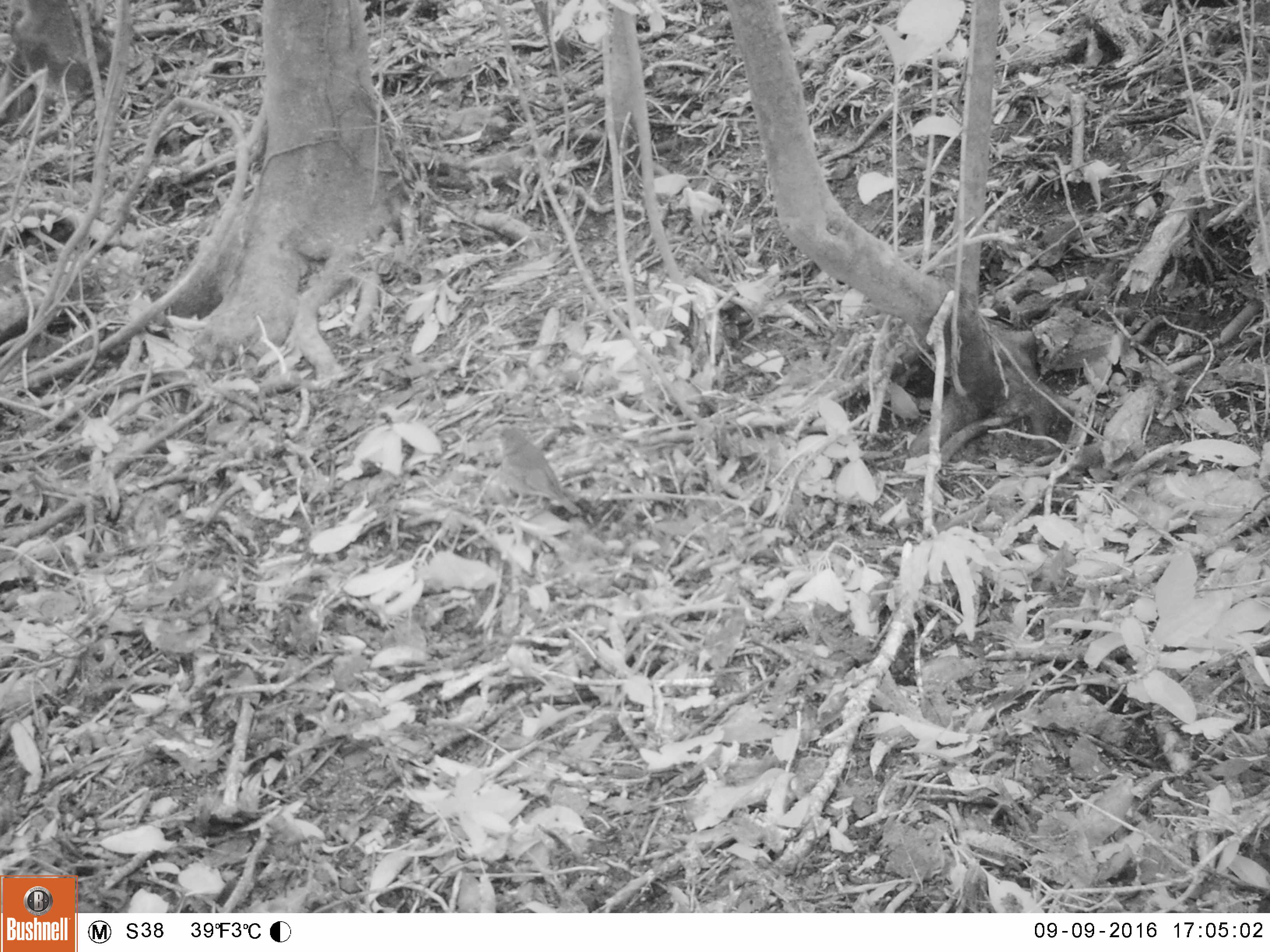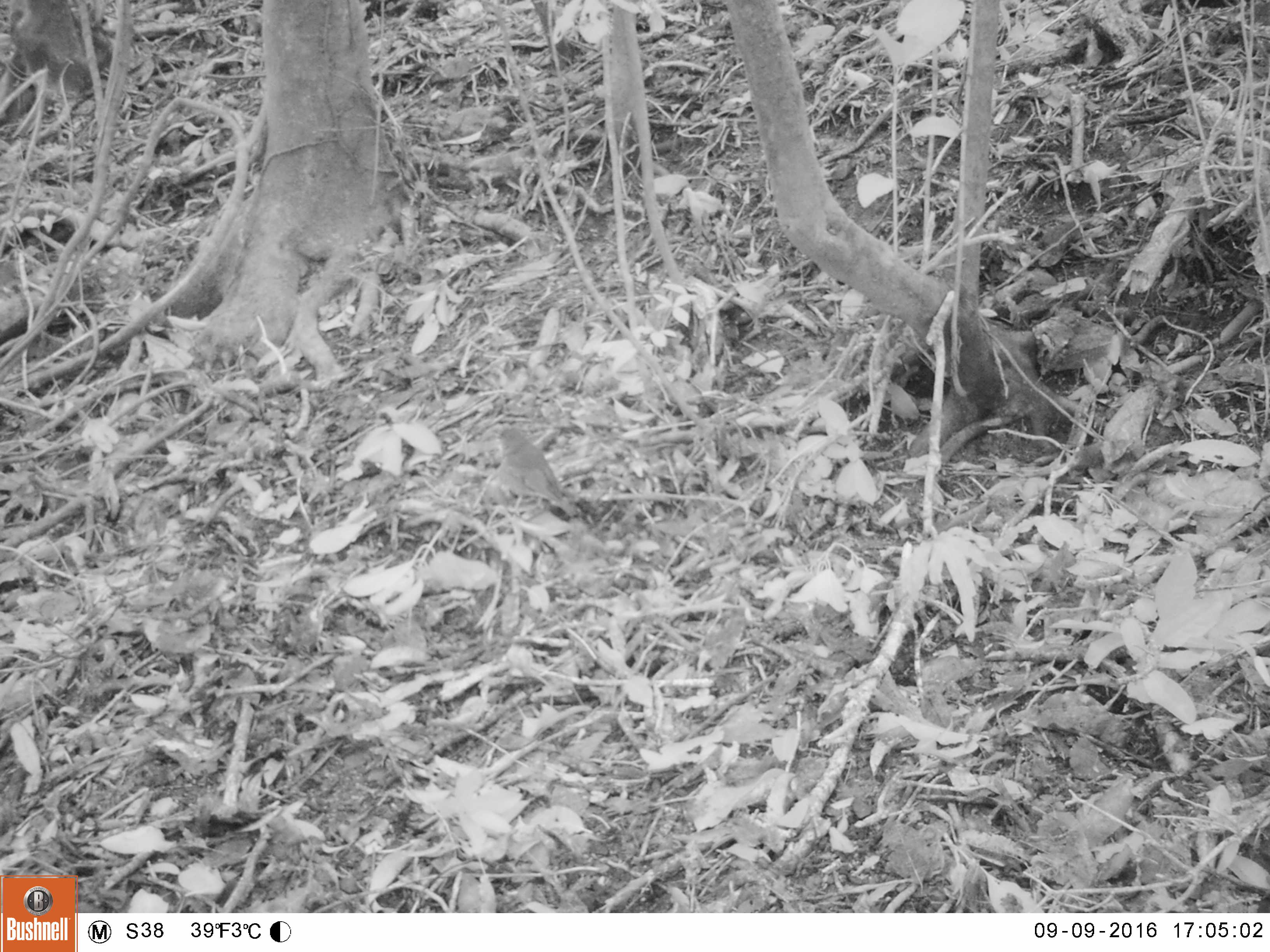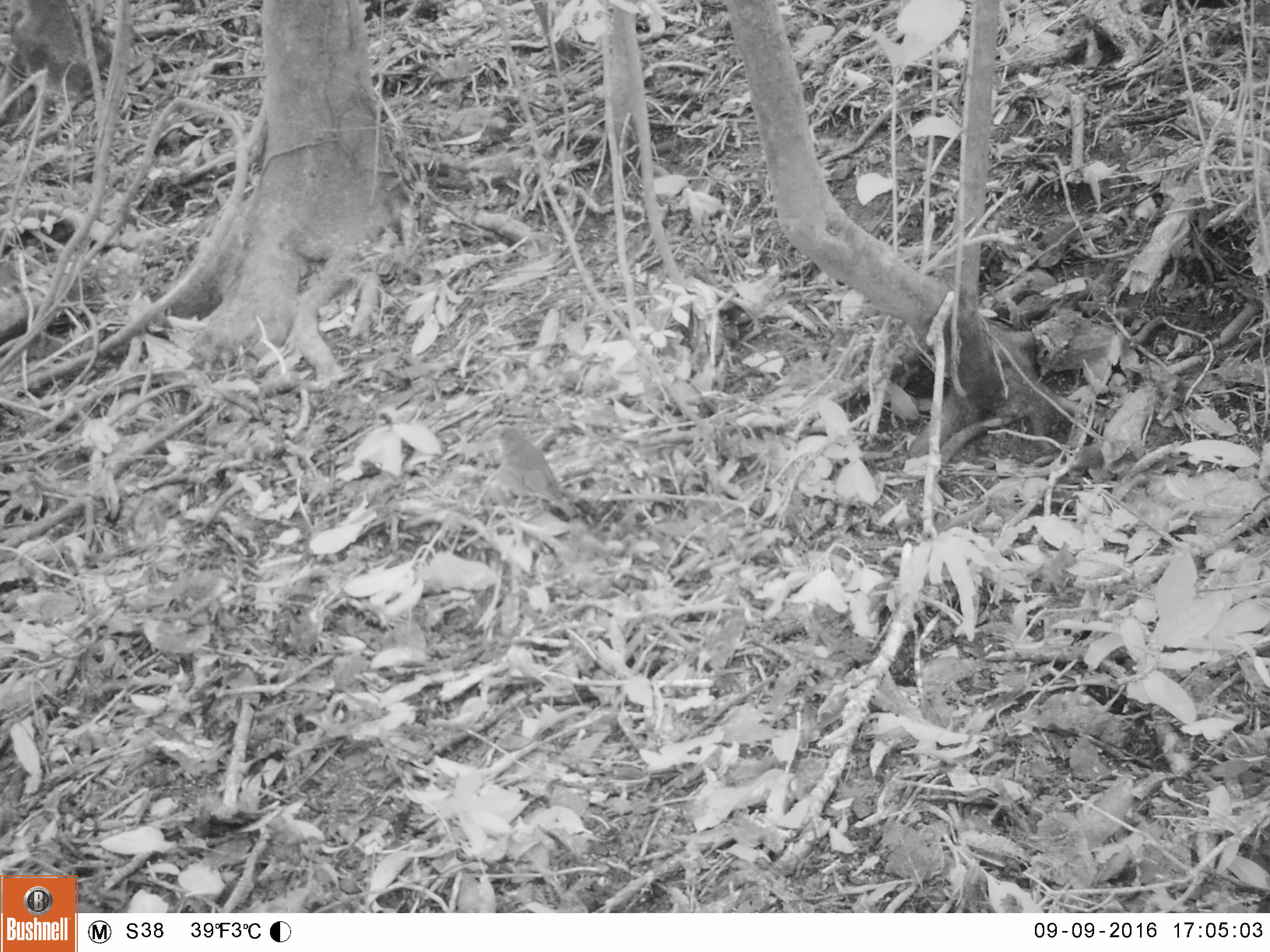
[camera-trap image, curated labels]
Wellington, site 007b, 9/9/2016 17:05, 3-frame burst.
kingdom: Animalia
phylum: Chordata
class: Aves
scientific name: Aves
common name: bird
Bird (Aves).